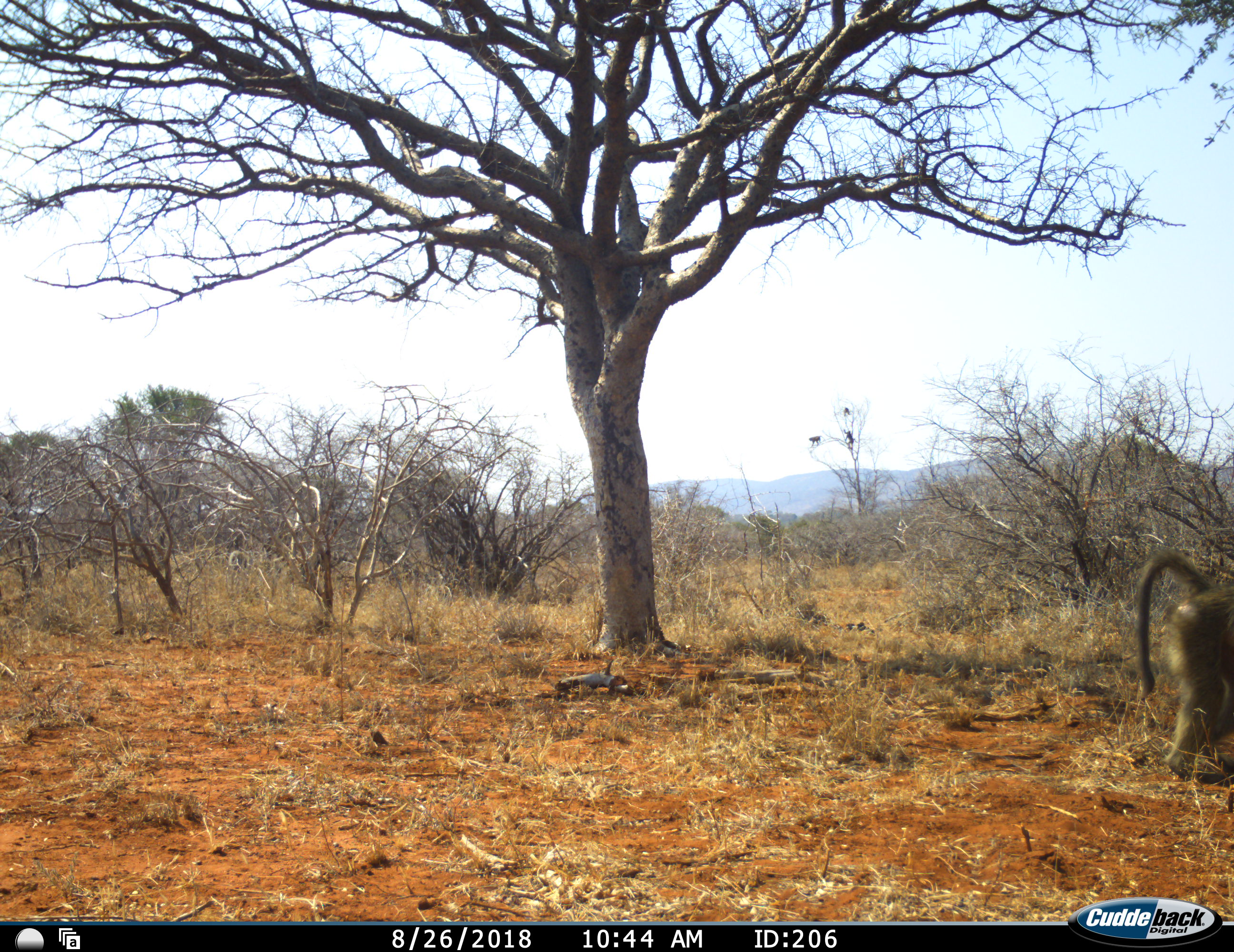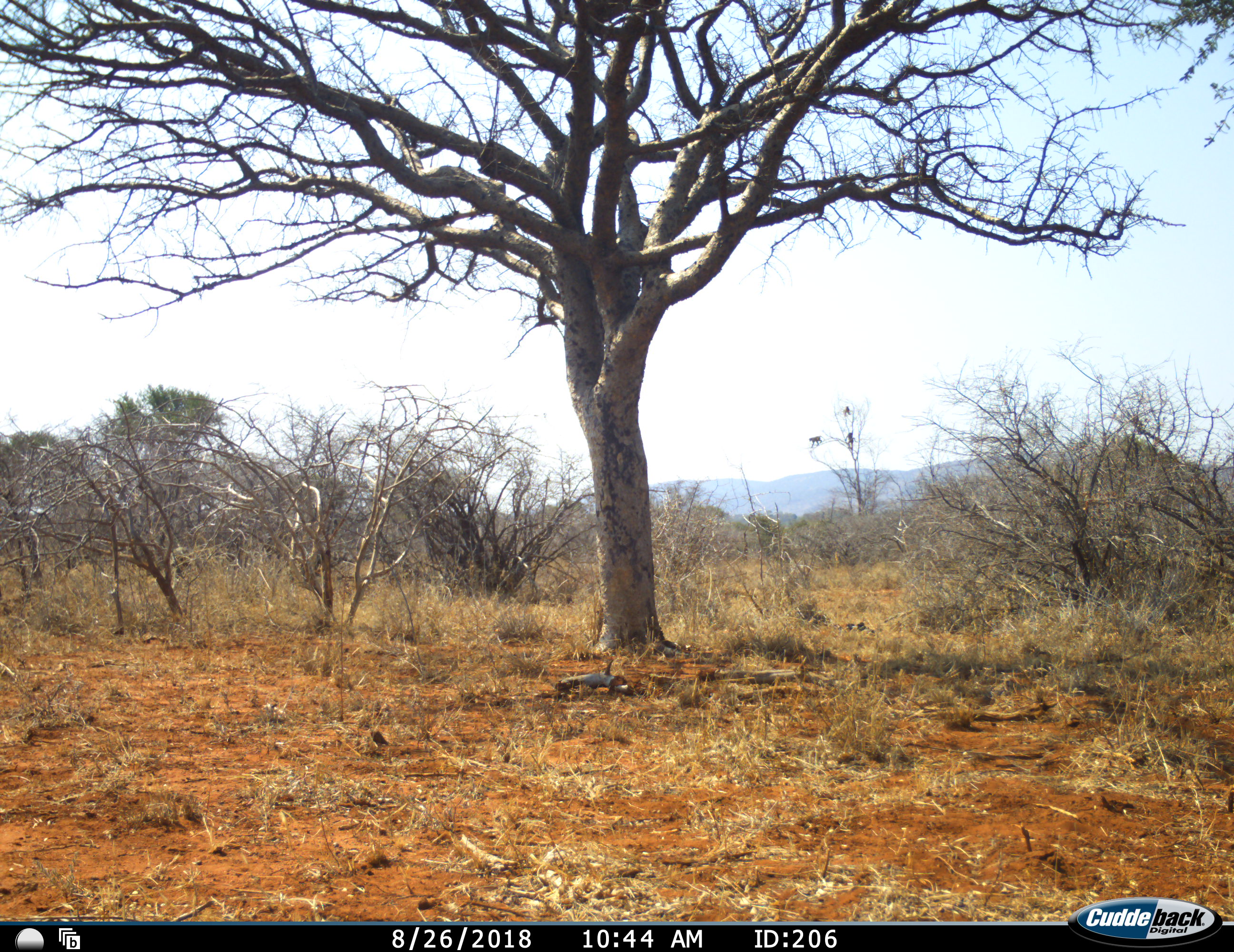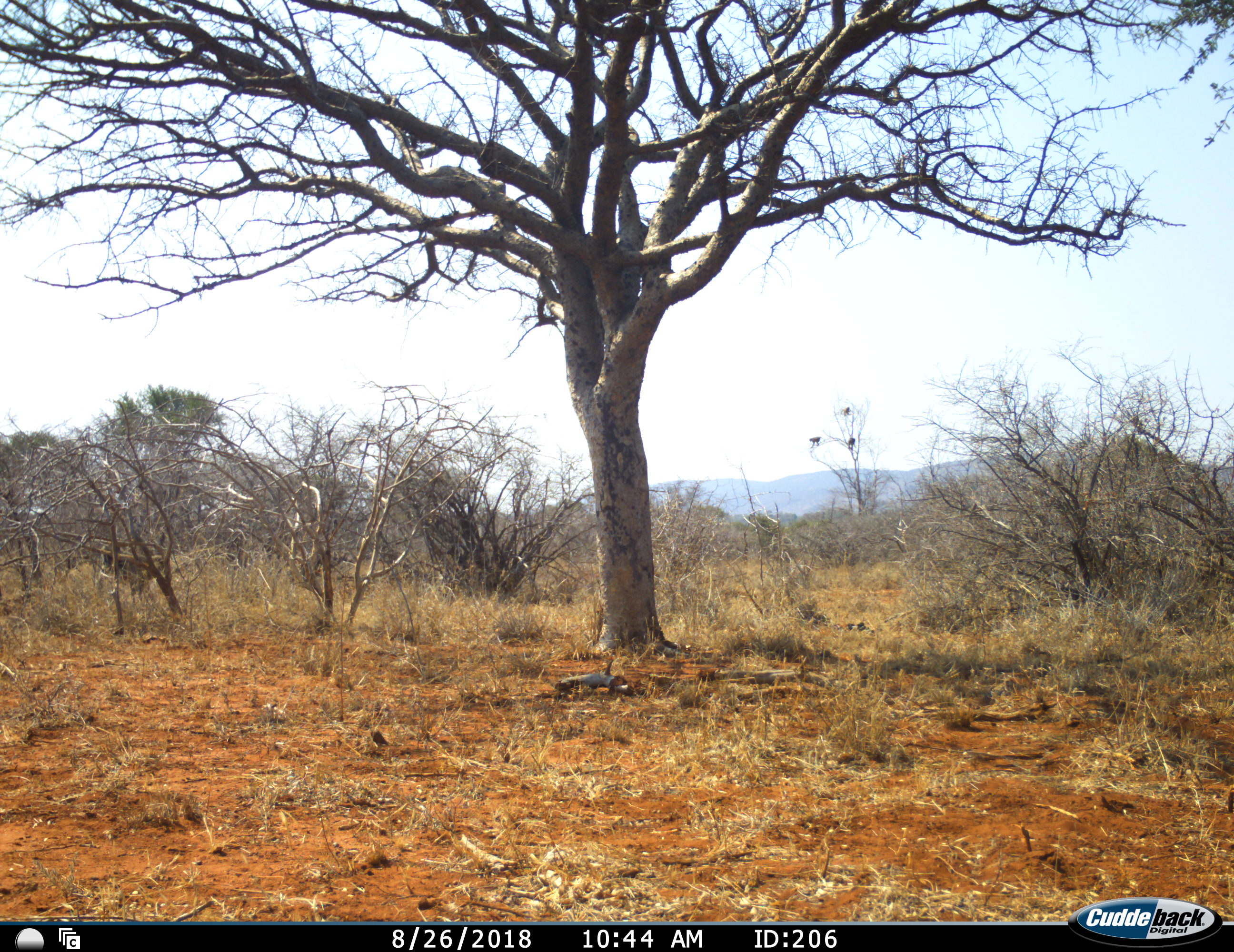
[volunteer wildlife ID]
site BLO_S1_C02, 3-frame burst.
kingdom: Animalia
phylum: Chordata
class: Mammalia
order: Primates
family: Cercopithecidae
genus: Papio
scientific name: Papio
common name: baboon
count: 2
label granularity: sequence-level